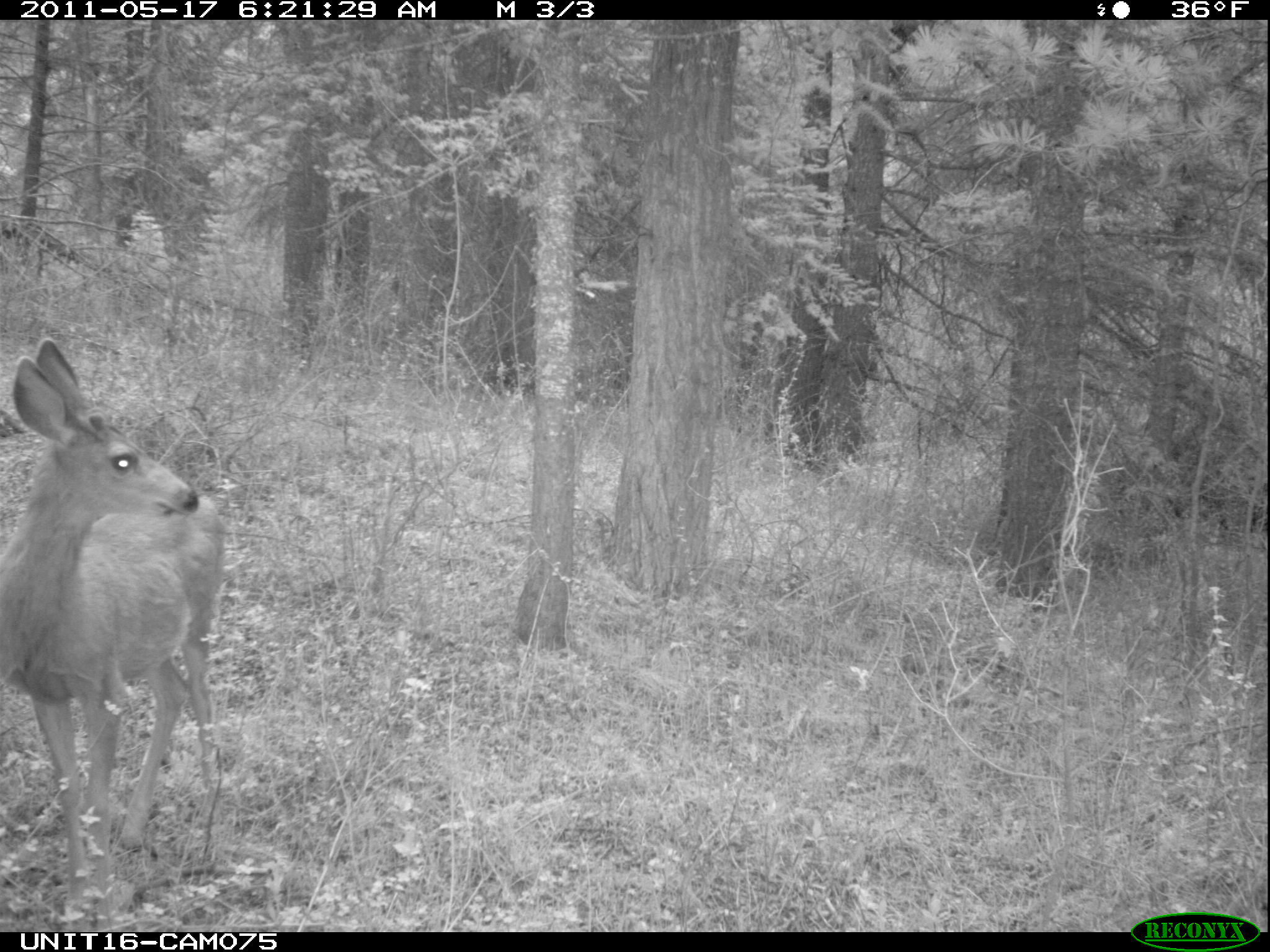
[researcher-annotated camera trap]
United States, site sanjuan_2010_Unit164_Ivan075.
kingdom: Animalia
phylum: Chordata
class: Mammalia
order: Artiodactyla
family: Cervidae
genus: Odocoileus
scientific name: Odocoileus hemionus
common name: mule deer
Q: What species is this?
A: Odocoileus hemionus (mule deer).